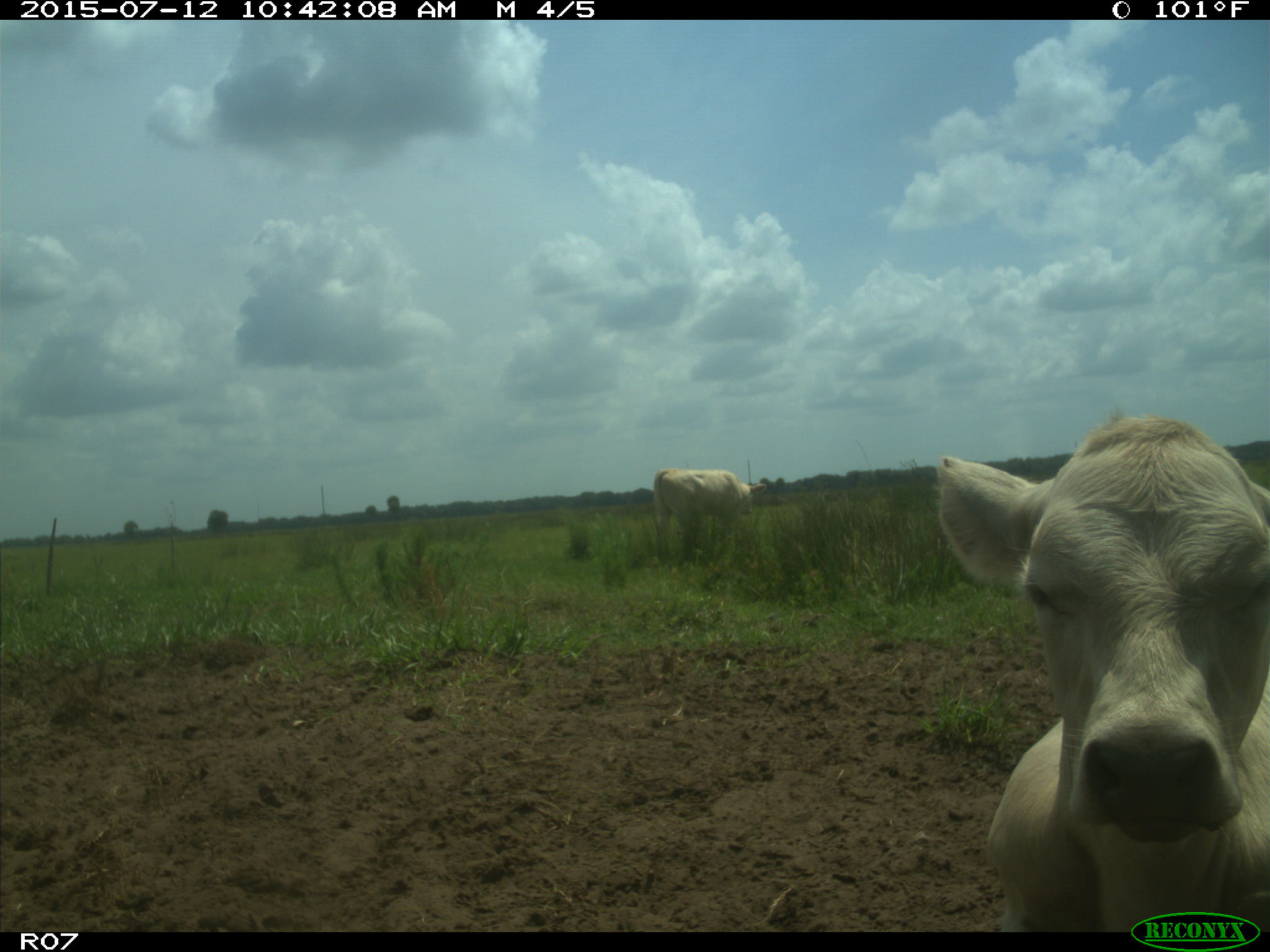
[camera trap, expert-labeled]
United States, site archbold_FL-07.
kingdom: Animalia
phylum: Chordata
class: Mammalia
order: Artiodactyla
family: Bovidae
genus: Bos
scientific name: Bos taurus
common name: domestic cow